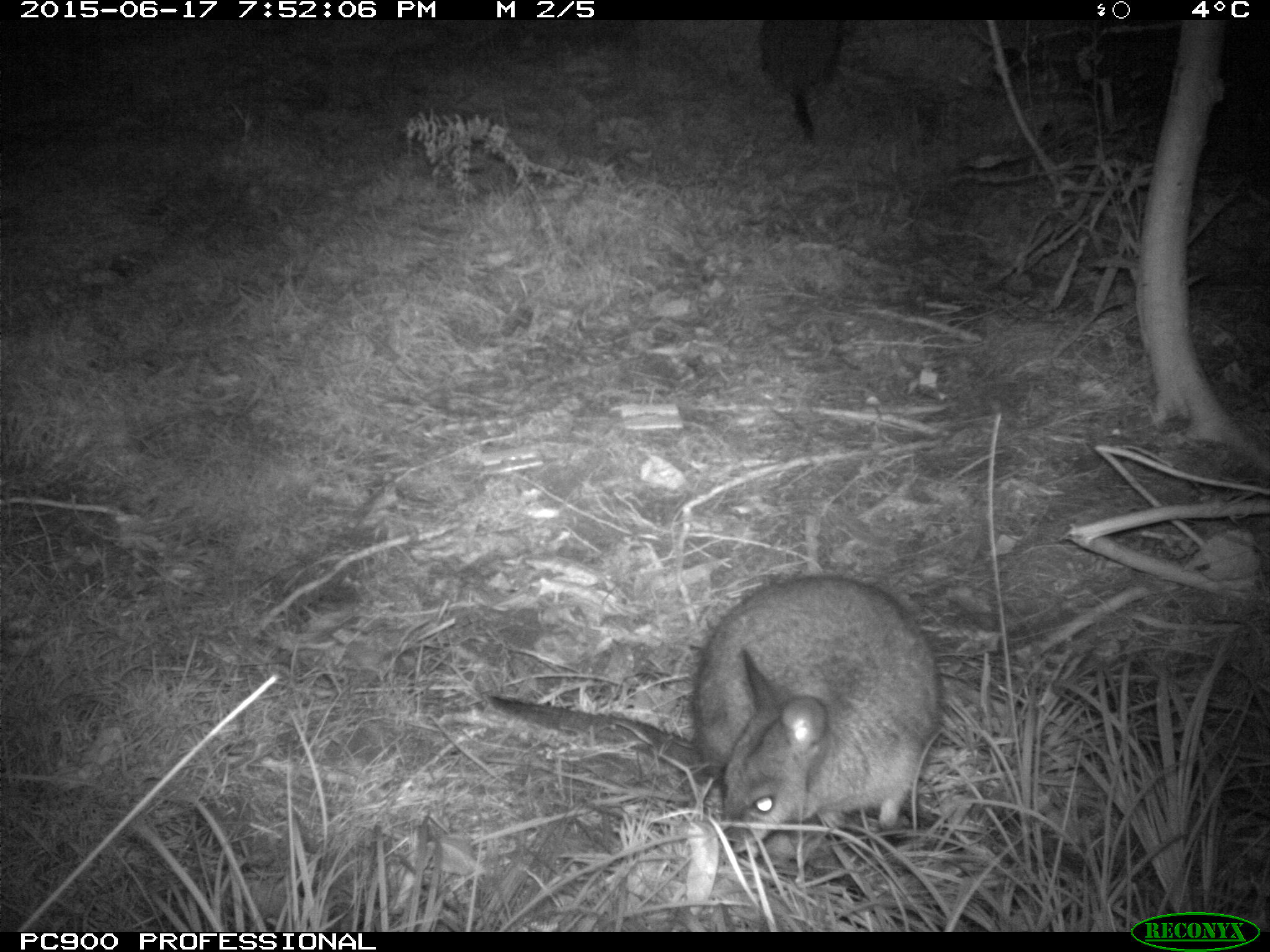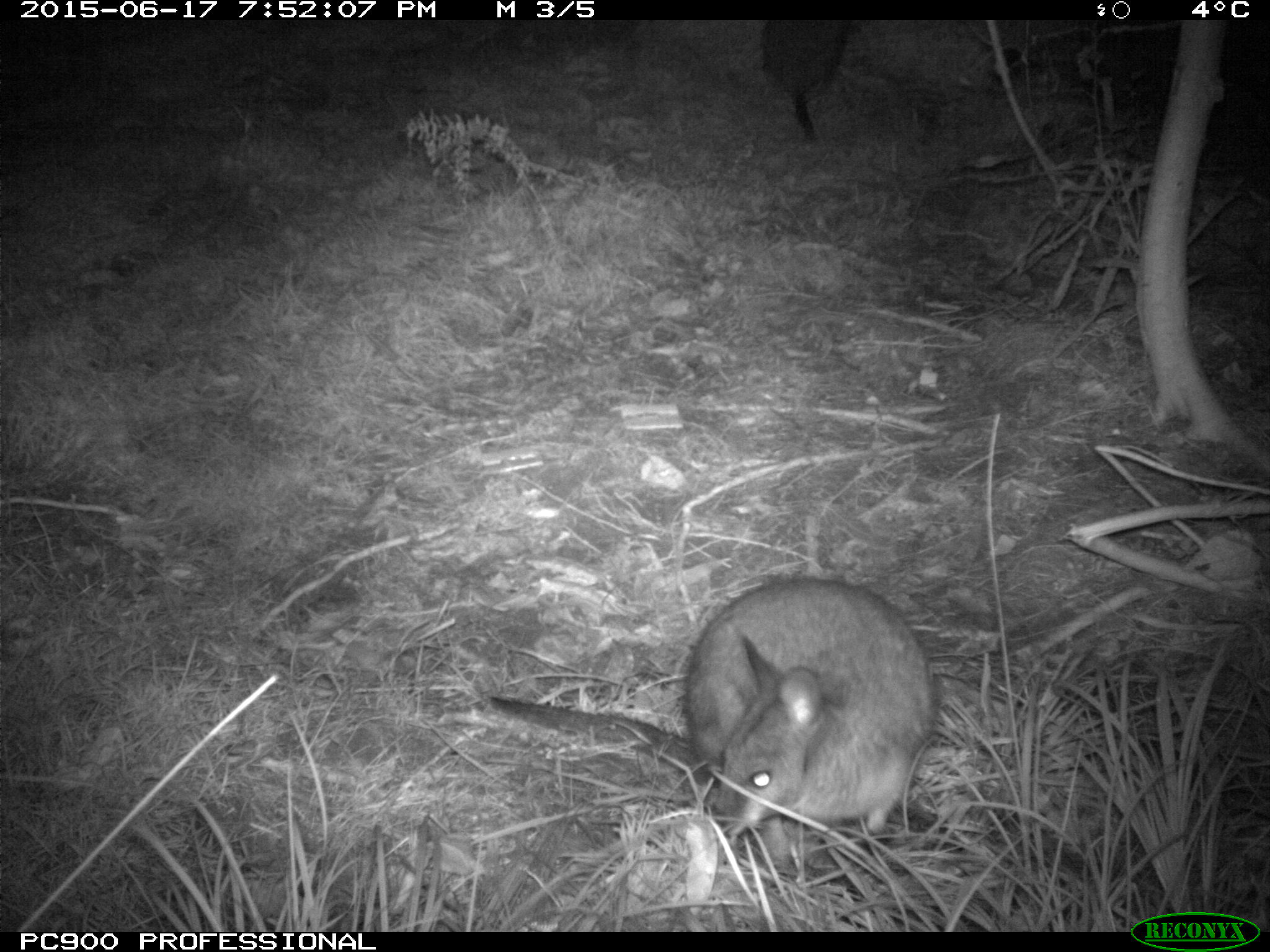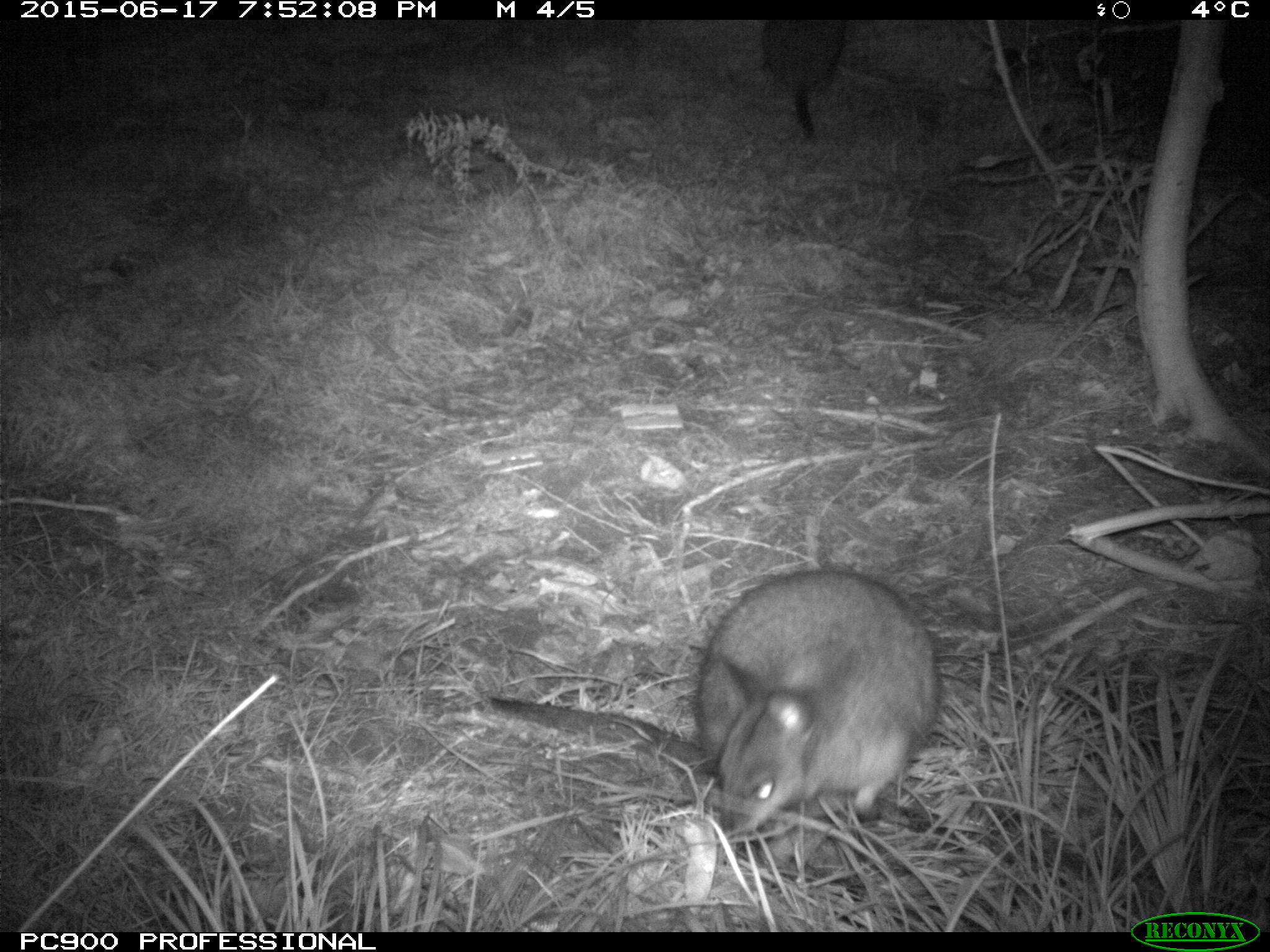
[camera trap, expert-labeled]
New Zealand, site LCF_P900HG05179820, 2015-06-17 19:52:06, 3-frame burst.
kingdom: Animalia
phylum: Chordata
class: Mammalia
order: Diprotodontia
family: Macropodidae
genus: Notamacropus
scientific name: Notamacropus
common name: wallaby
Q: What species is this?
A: Wallaby (Notamacropus).